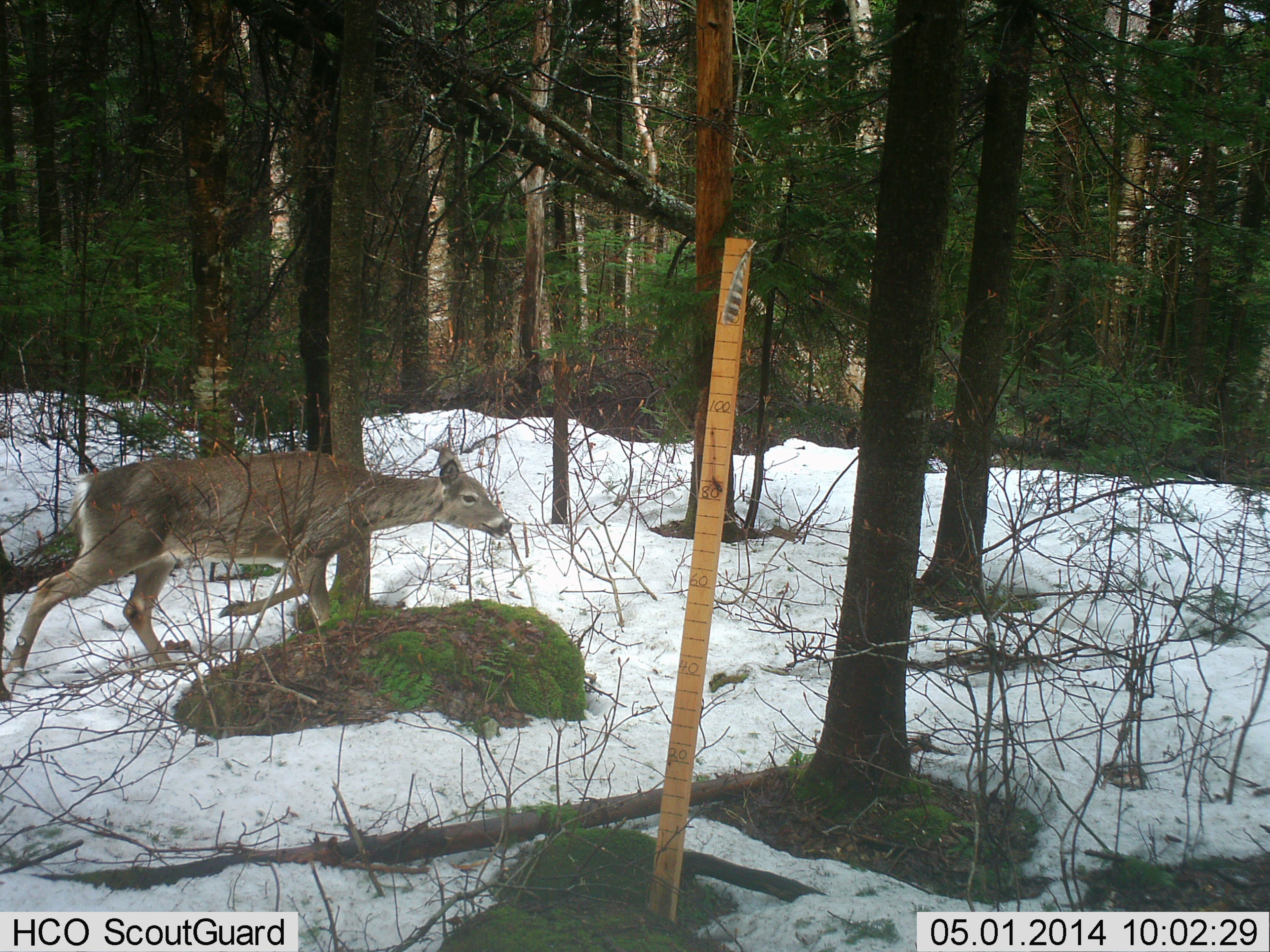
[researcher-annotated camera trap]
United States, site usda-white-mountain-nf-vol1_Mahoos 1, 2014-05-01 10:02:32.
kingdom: Animalia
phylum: Chordata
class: Mammalia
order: Artiodactyla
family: Cervidae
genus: Odocoileus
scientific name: Odocoileus virginianus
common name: white-tailed deer